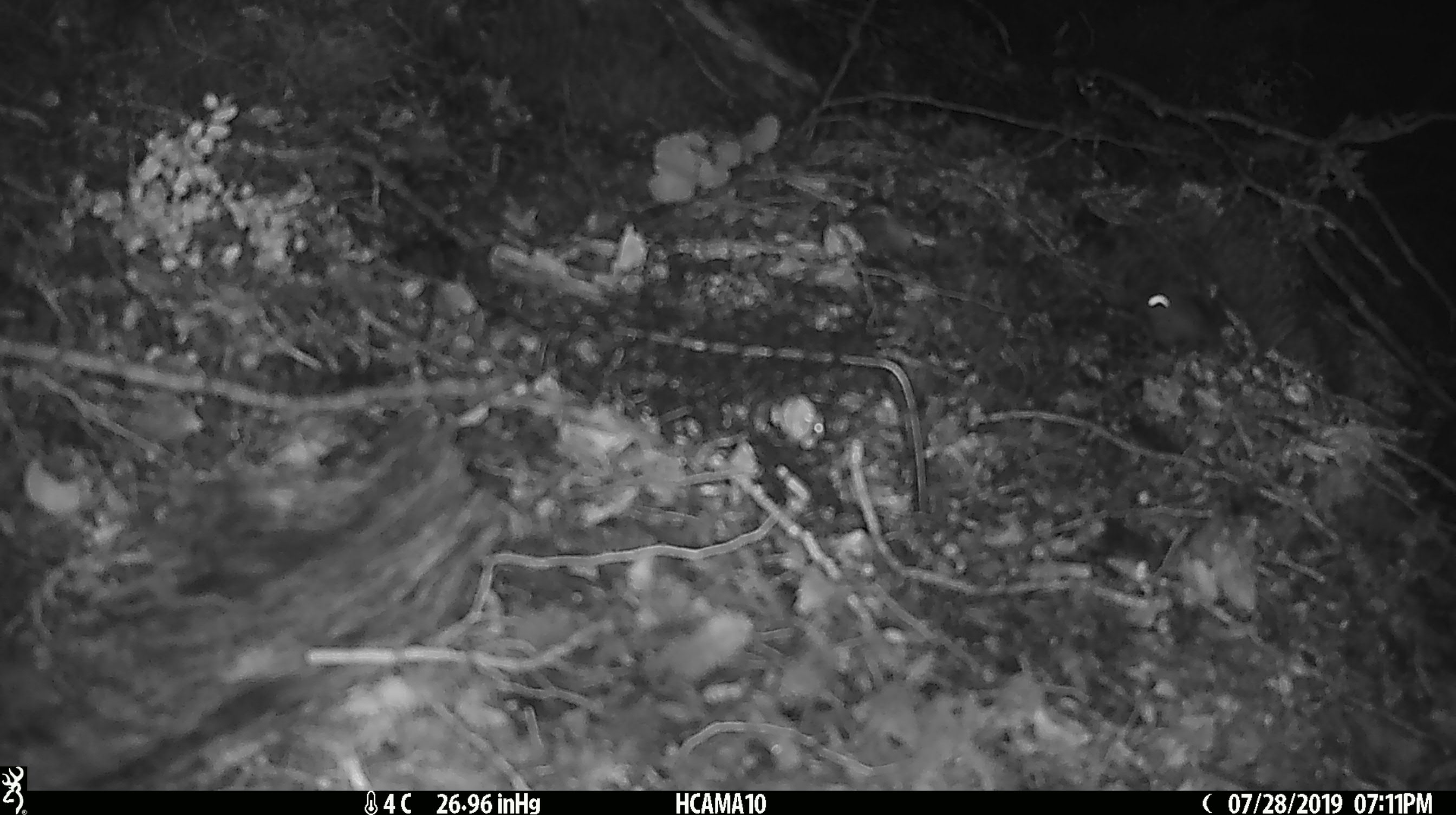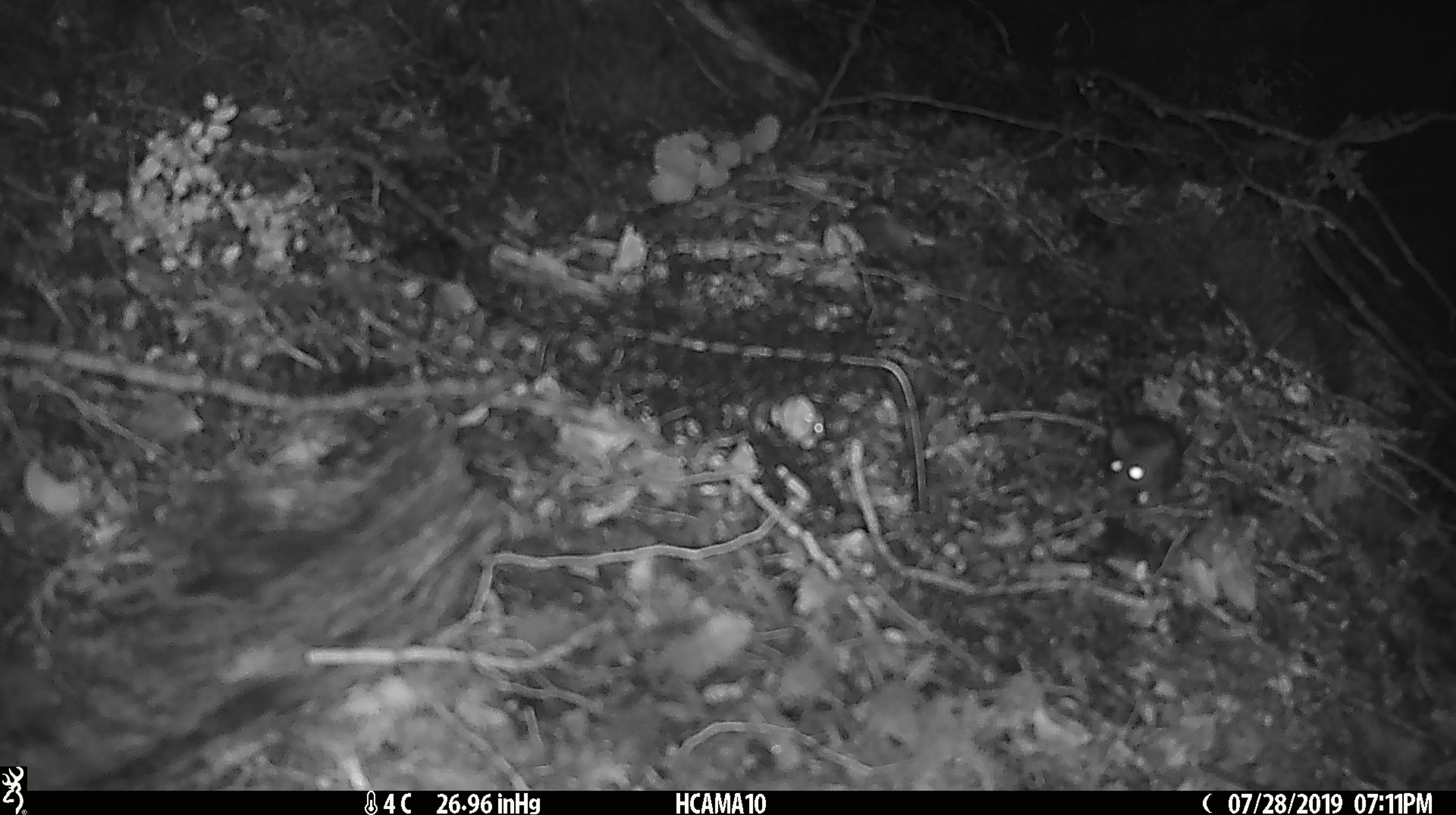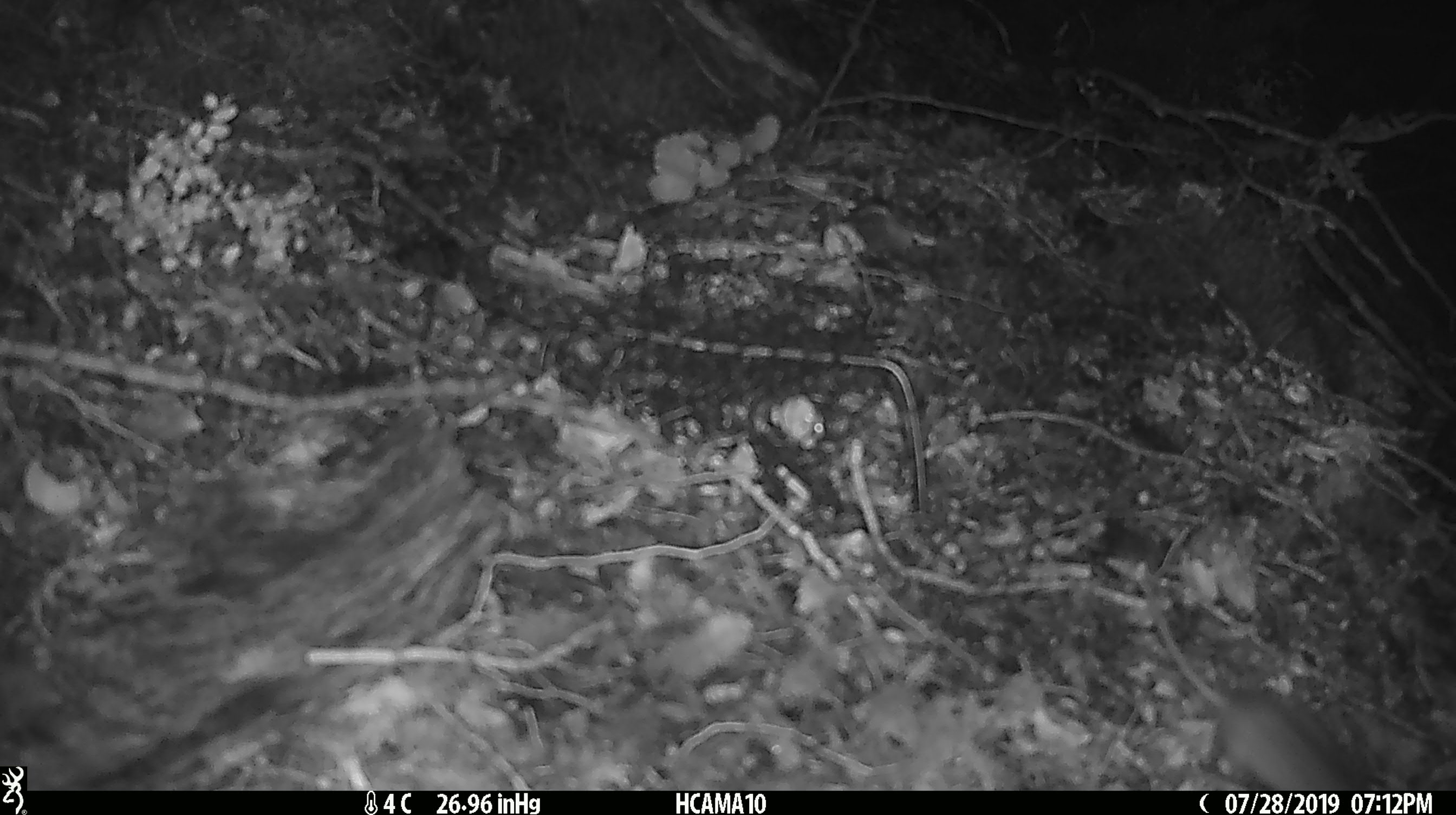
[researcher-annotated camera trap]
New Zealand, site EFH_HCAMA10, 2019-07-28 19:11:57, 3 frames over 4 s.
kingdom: Animalia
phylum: Chordata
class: Mammalia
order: Rodentia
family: Muridae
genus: Mus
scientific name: Mus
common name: mouse